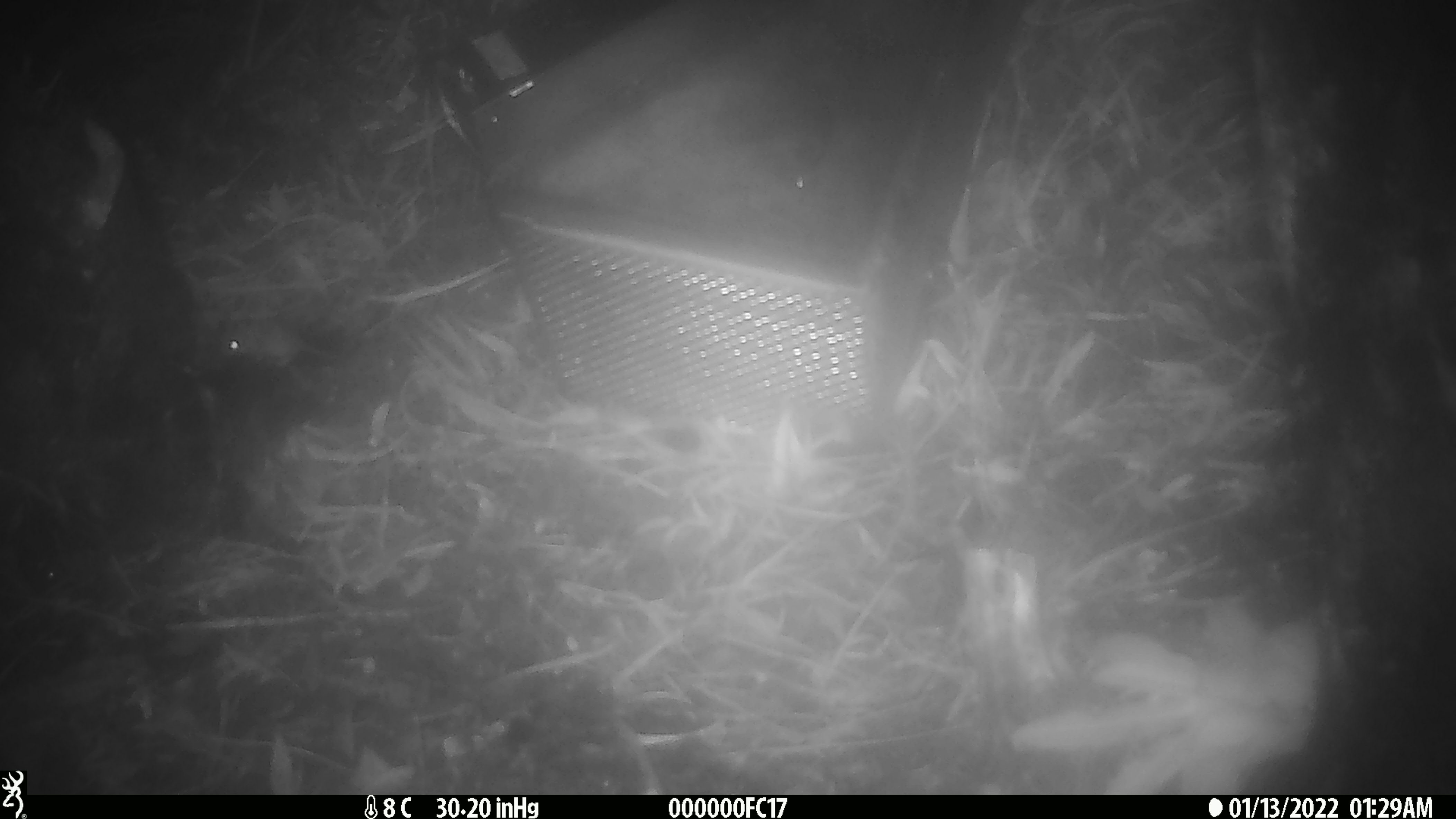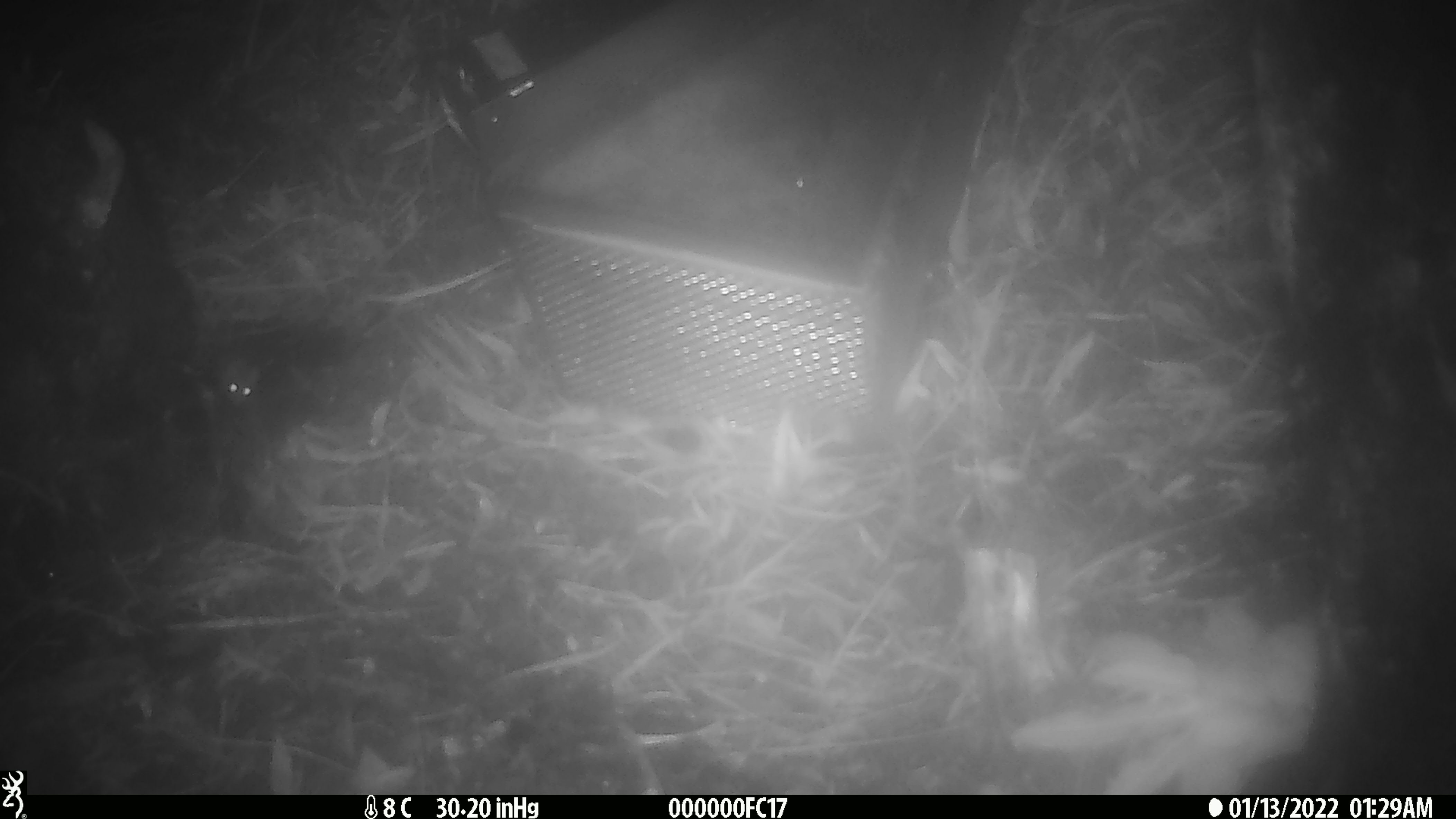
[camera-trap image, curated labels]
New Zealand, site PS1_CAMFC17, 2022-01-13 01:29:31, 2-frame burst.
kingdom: Animalia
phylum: Chordata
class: Mammalia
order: Rodentia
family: Muridae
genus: Mus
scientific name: Mus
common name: mouse